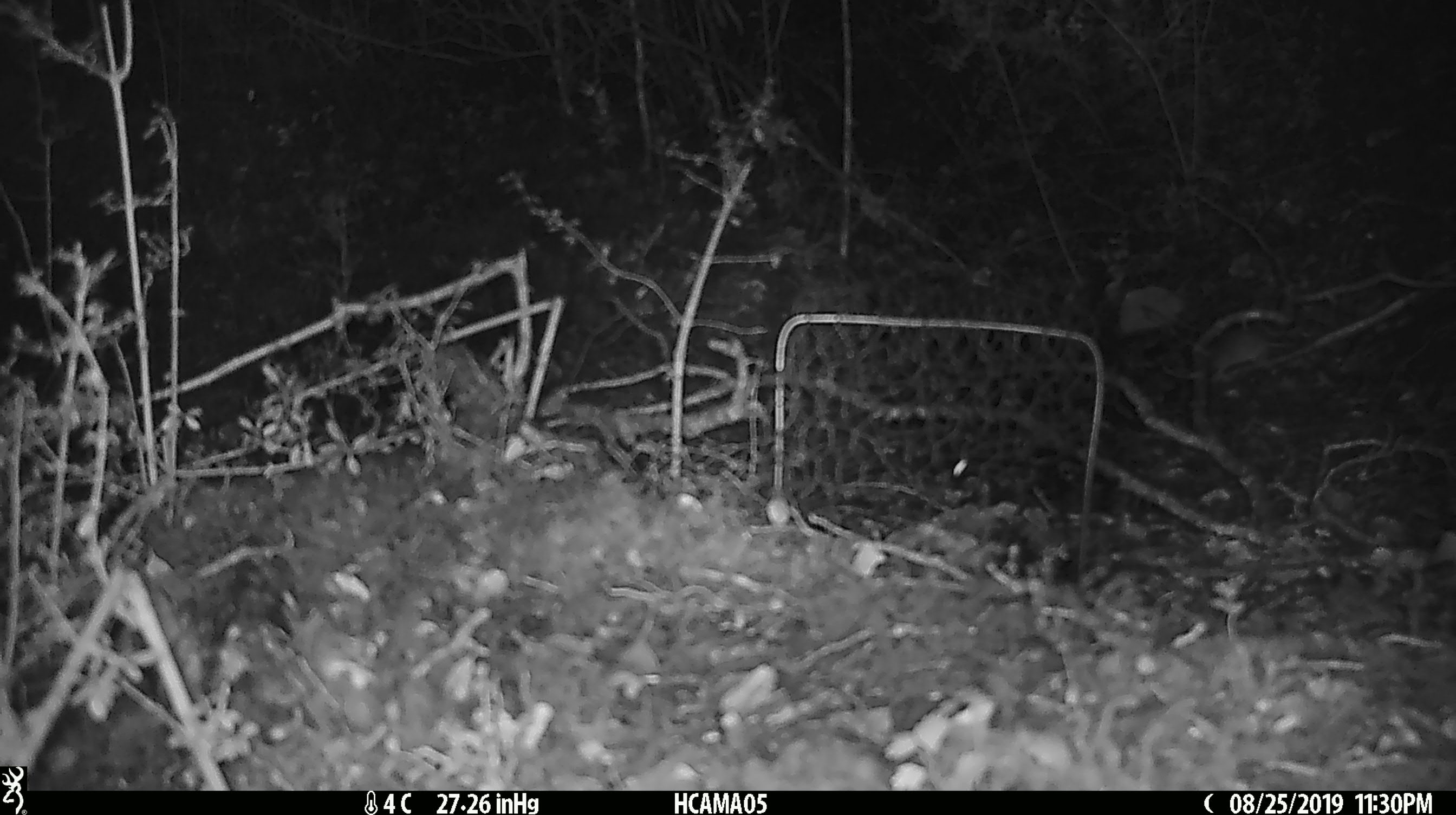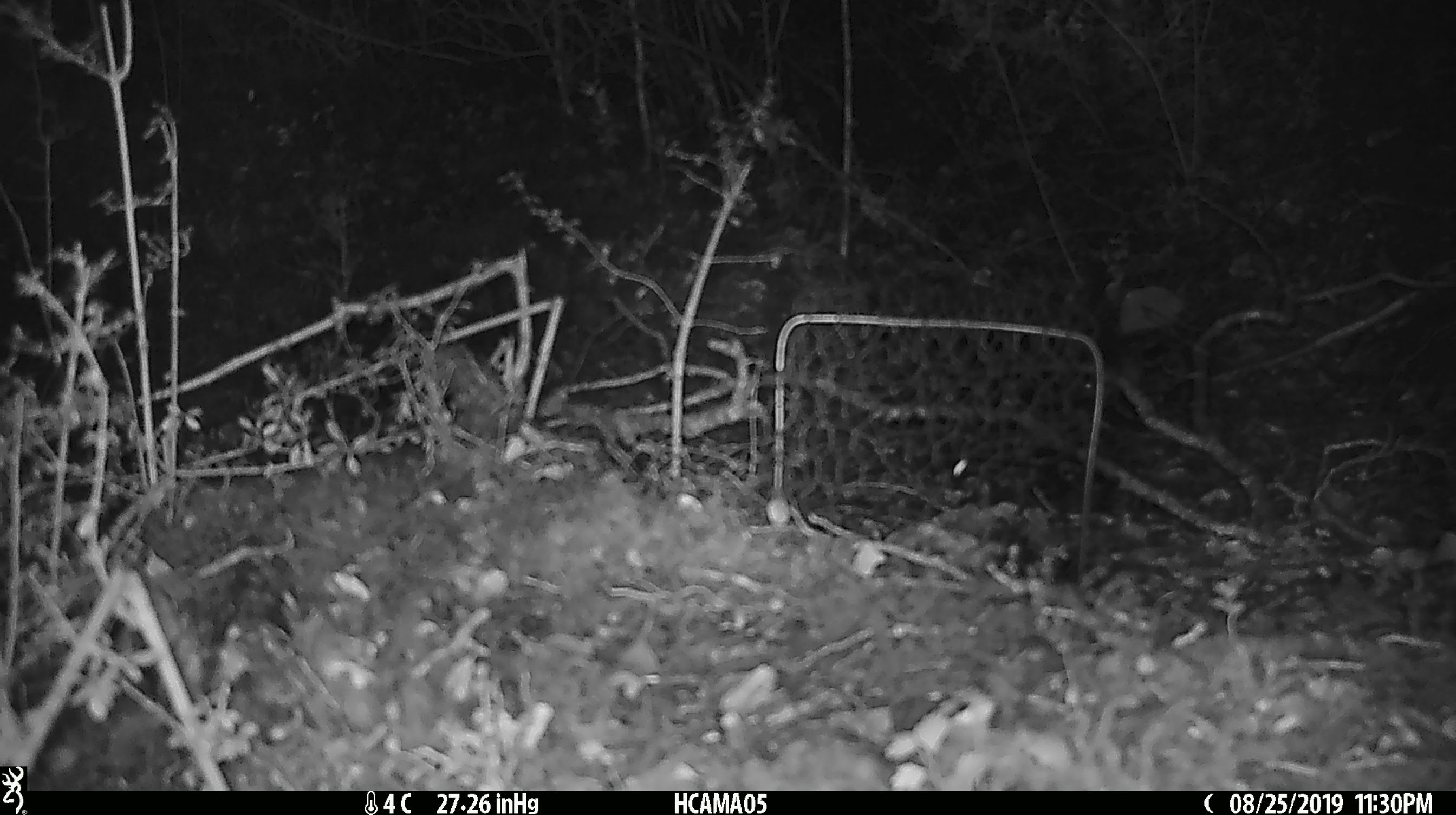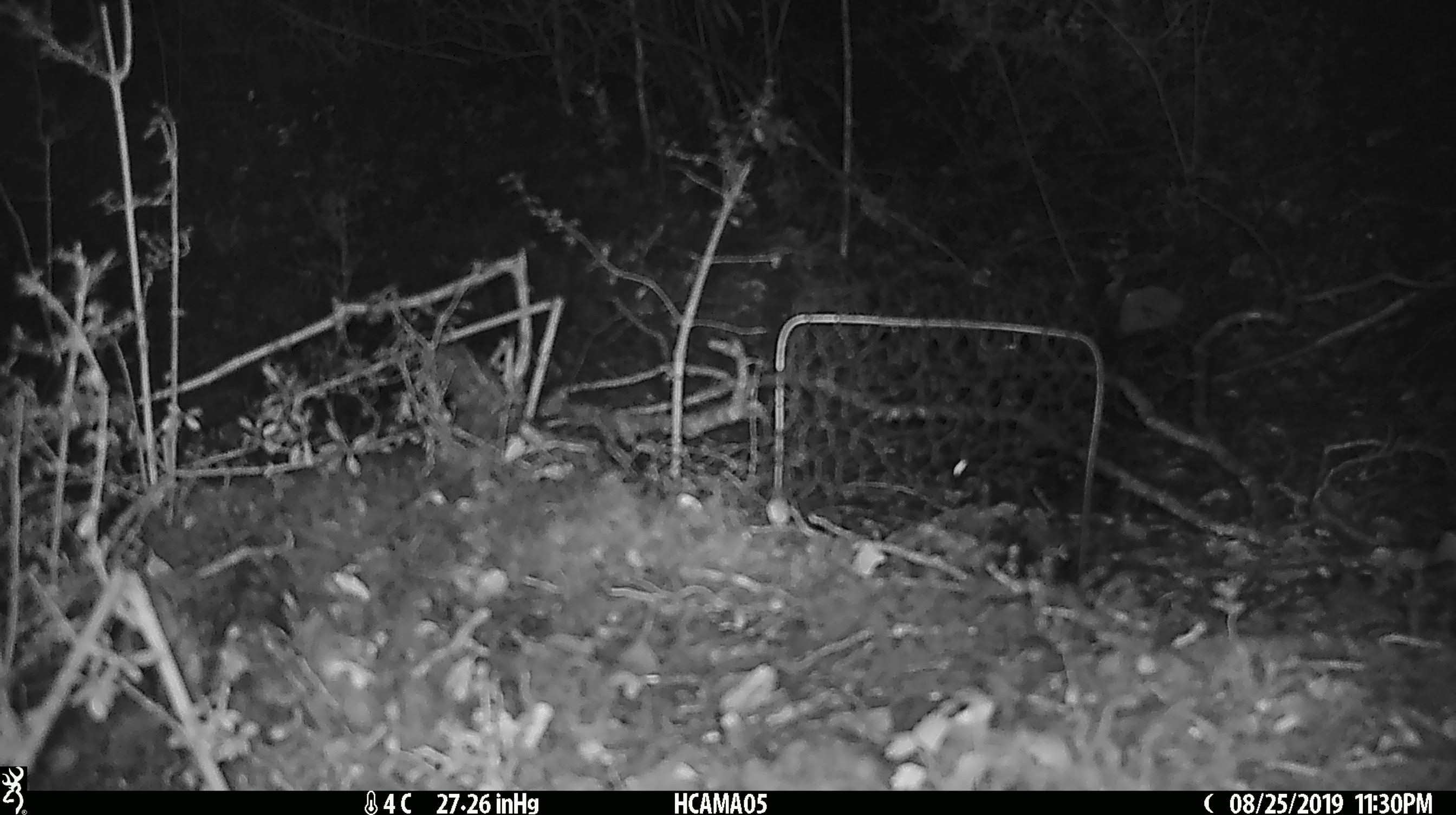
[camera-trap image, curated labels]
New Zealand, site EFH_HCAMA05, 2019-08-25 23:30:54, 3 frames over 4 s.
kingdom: Animalia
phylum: Chordata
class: Mammalia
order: Rodentia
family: Muridae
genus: Mus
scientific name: Mus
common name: mouse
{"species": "mouse (Mus)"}